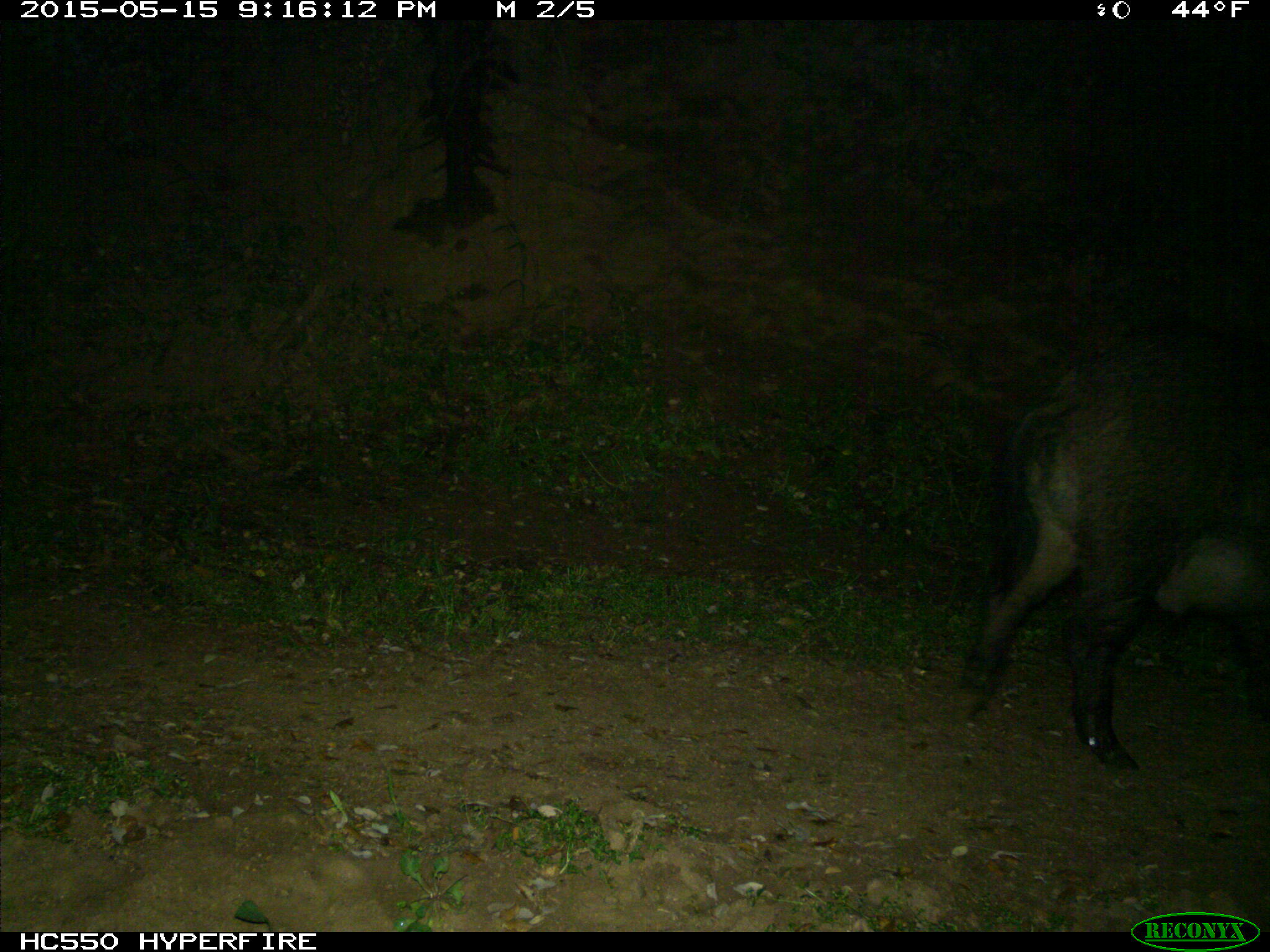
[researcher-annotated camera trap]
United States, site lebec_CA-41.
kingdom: Animalia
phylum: Chordata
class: Mammalia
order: Artiodactyla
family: Suidae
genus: Sus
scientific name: Sus scrofa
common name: wild boar